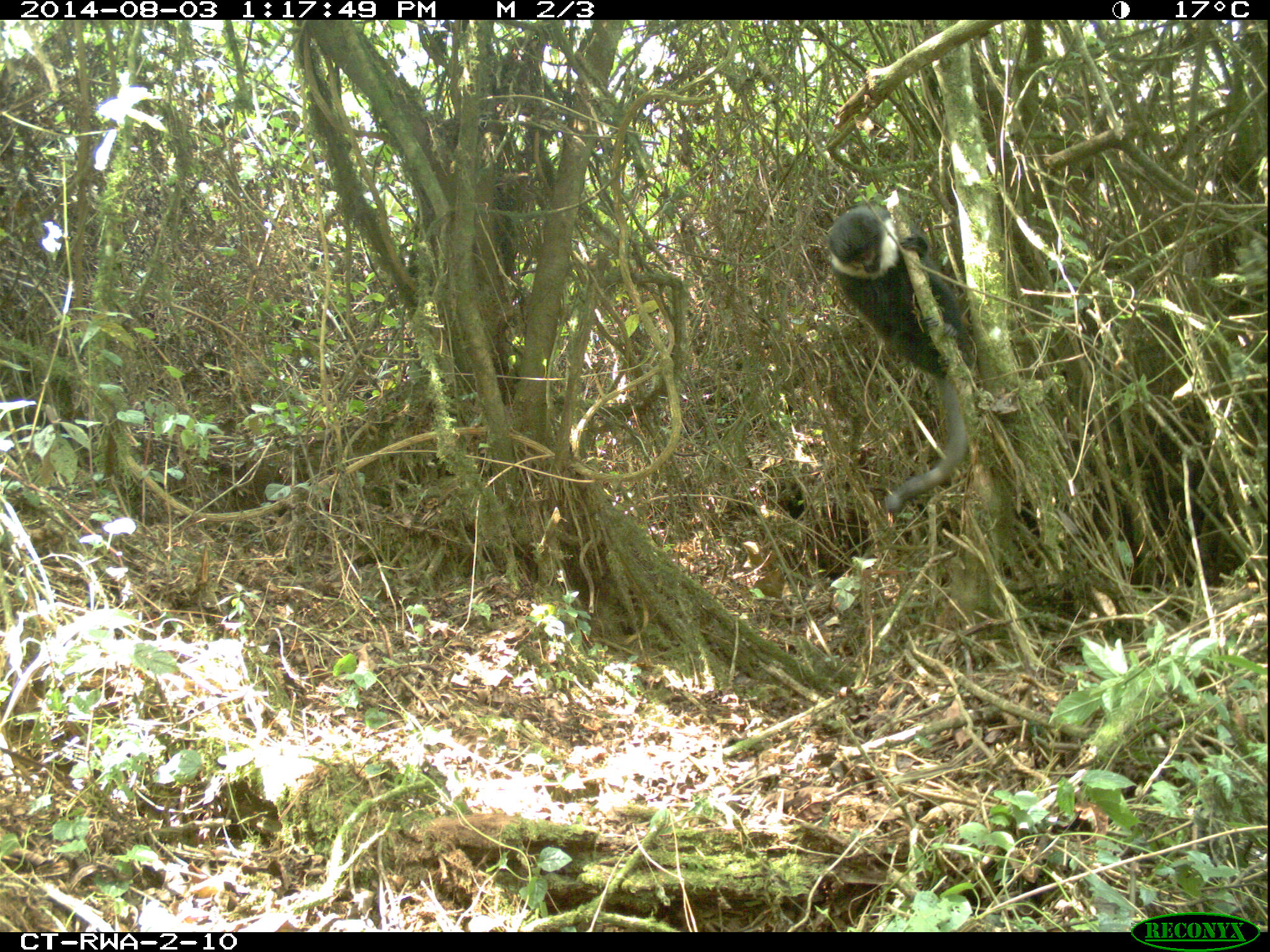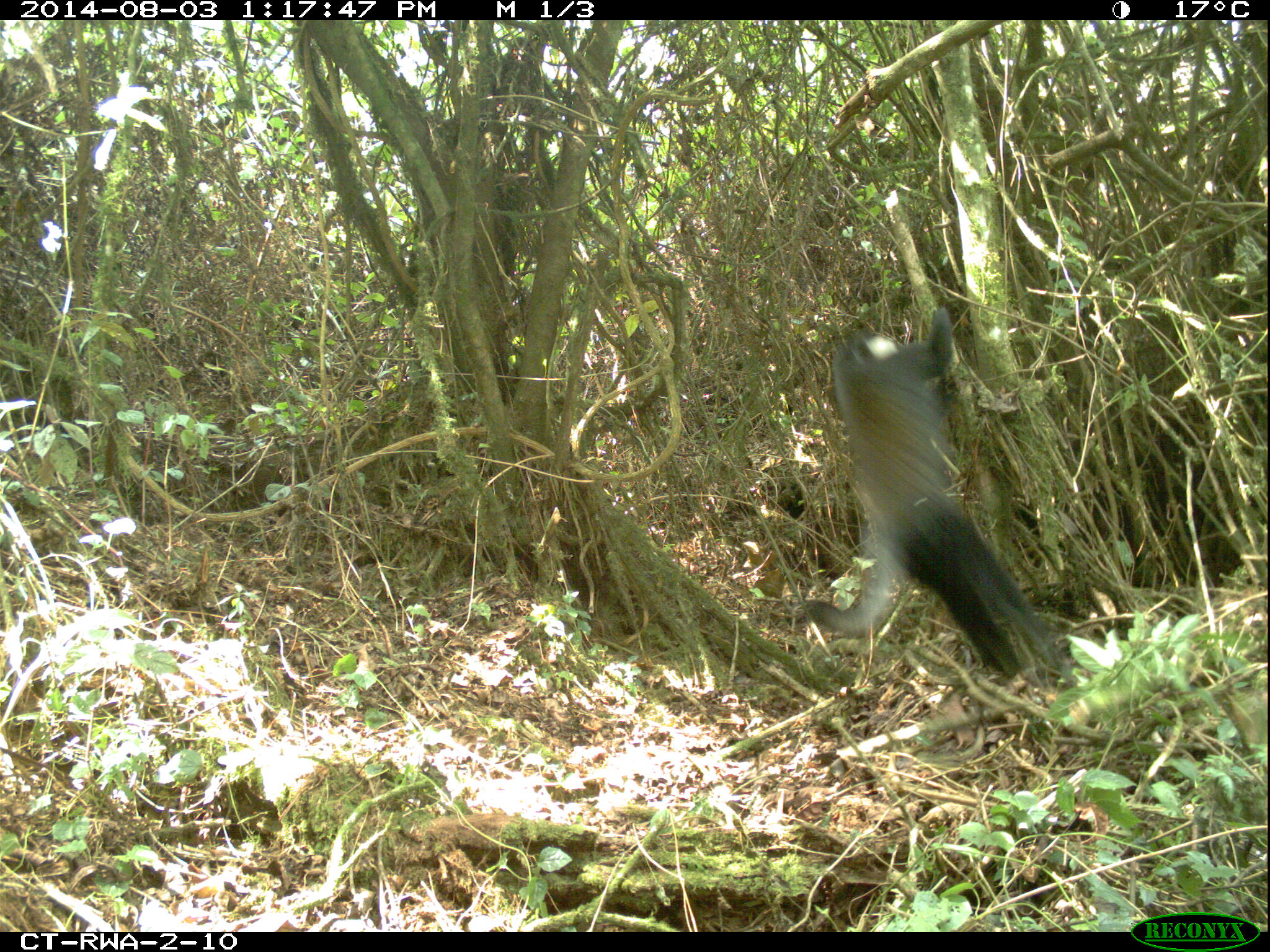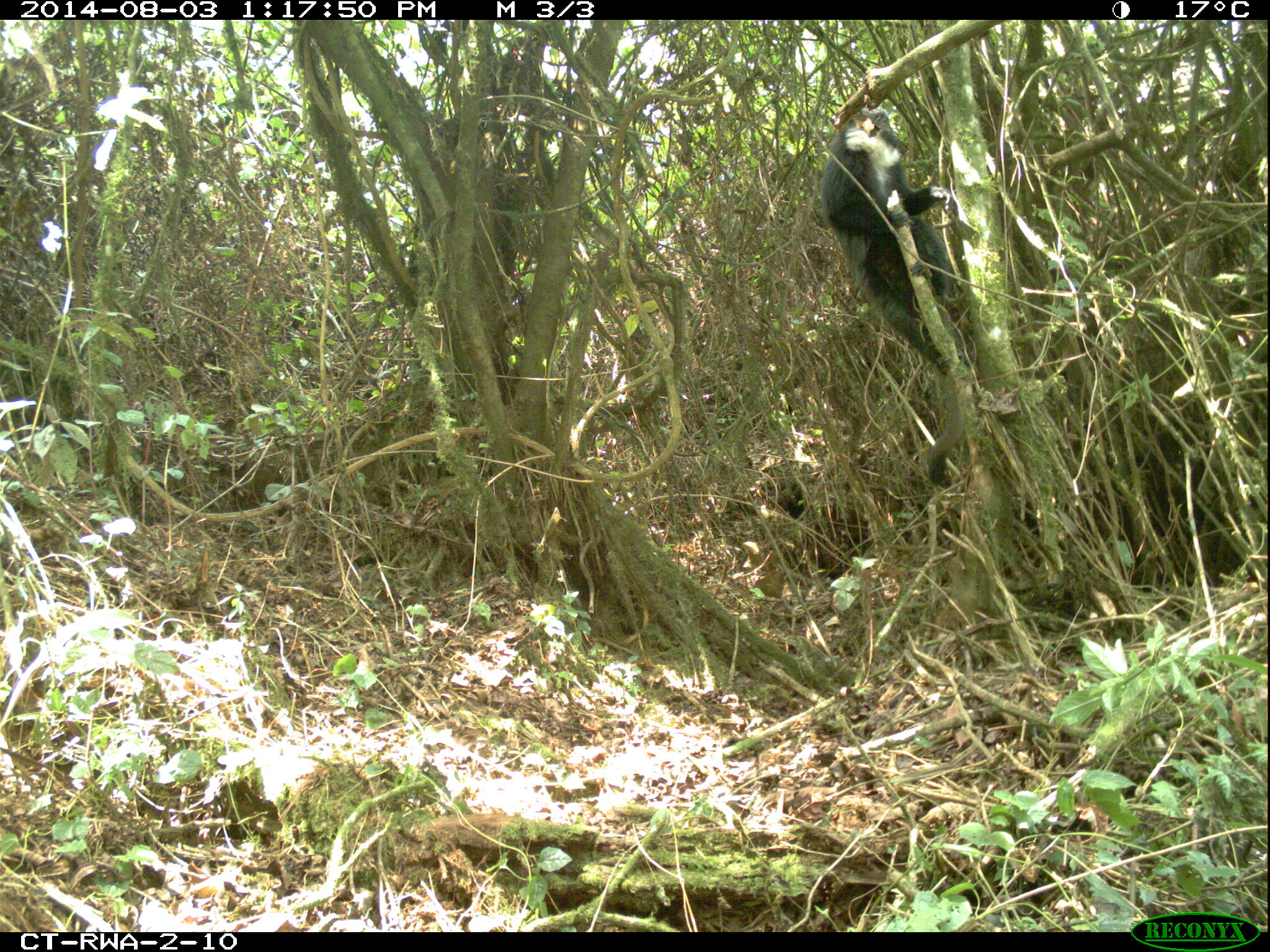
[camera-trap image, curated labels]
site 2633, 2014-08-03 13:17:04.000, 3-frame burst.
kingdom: Animalia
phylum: Chordata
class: Mammalia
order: Primates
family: Cercopithecidae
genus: Allochrocebus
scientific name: Allochrocebus lhoesti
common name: l'hoest's monkey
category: cercopithecus lhoesti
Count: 2.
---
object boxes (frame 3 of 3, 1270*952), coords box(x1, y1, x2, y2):
cercopithecus lhoesti: box(813, 100, 971, 490)